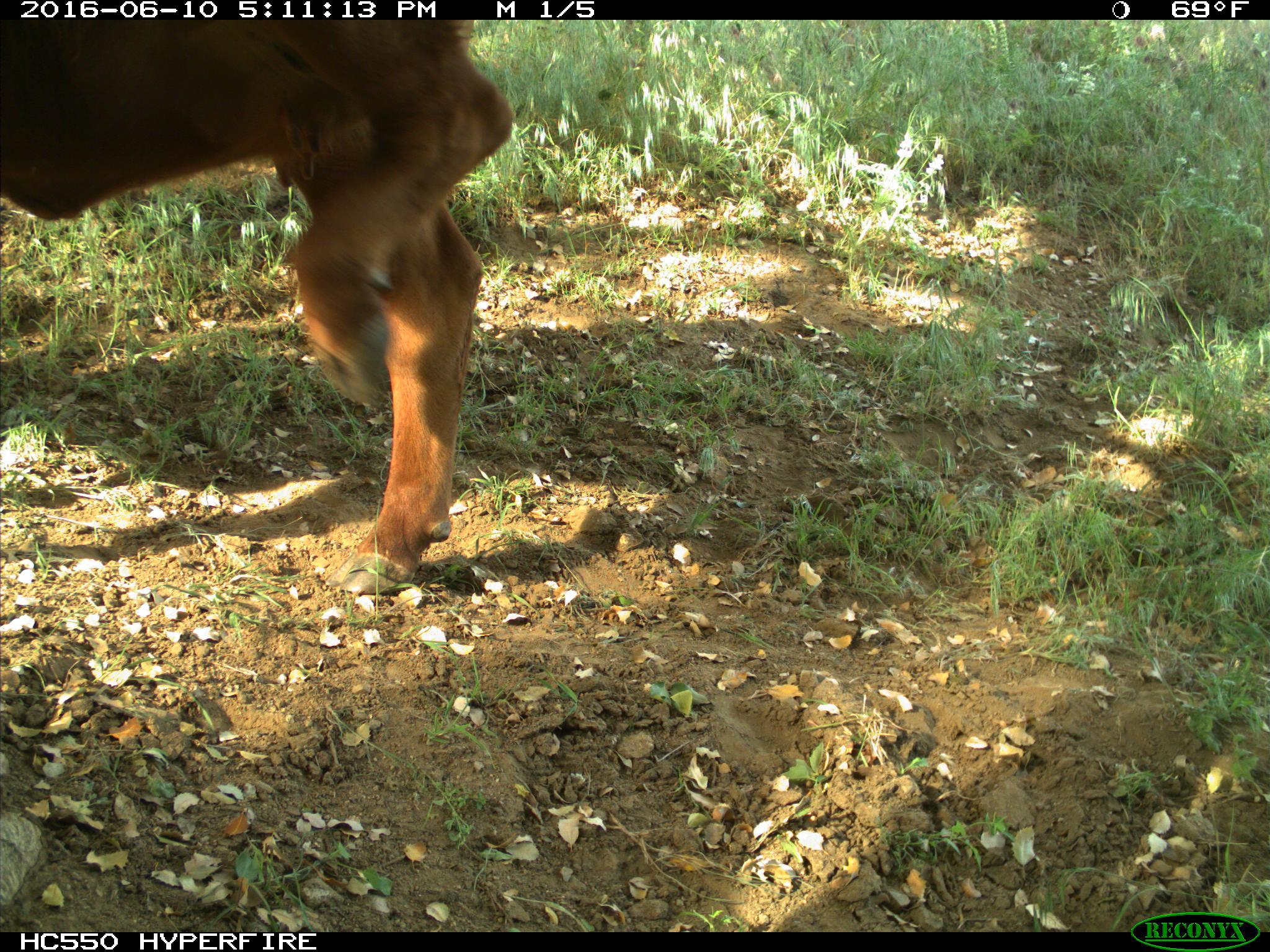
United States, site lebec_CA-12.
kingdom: Animalia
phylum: Chordata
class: Mammalia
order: Artiodactyla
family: Bovidae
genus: Bos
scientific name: Bos taurus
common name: domestic cow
Bos taurus (domestic cow).